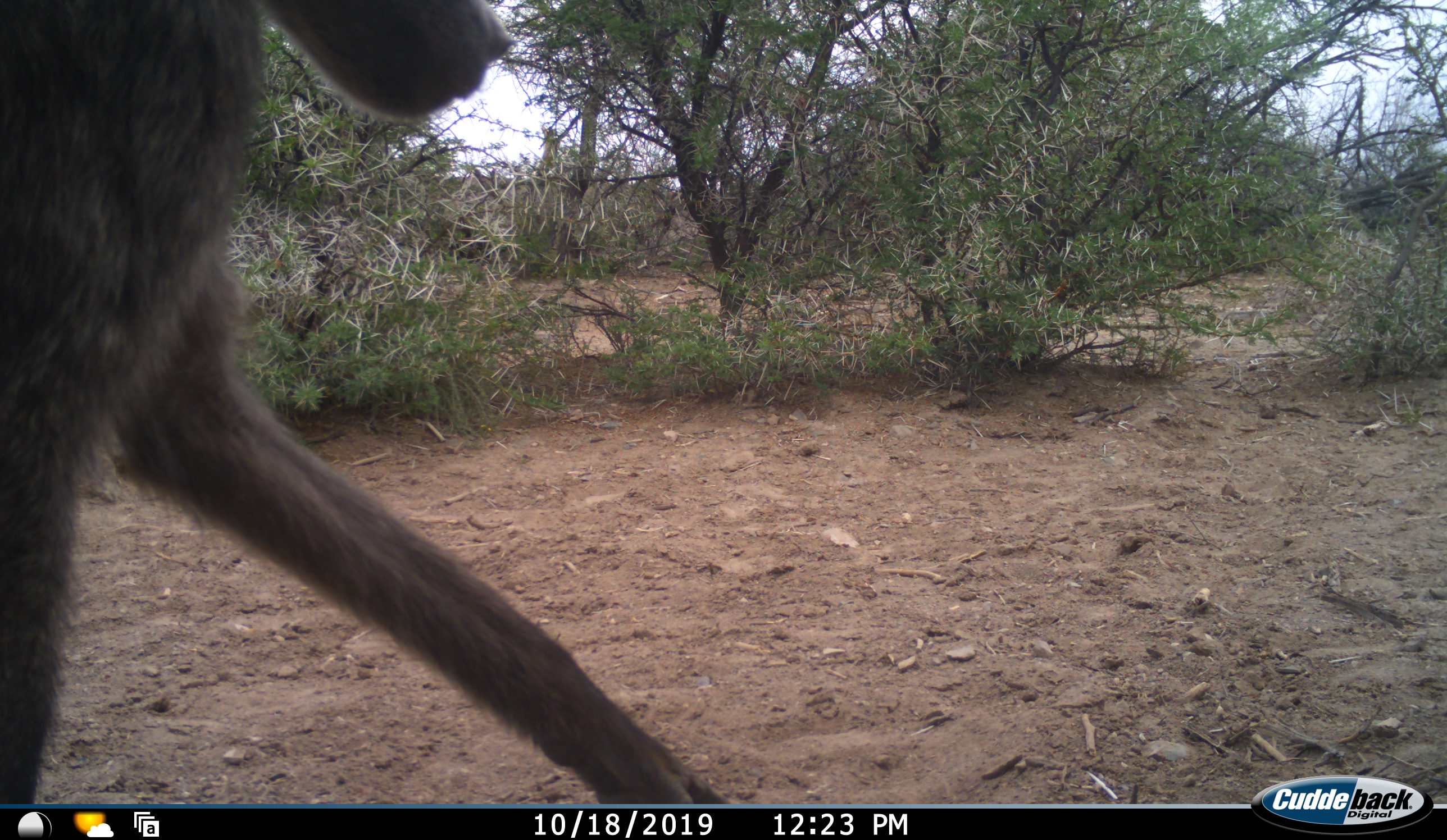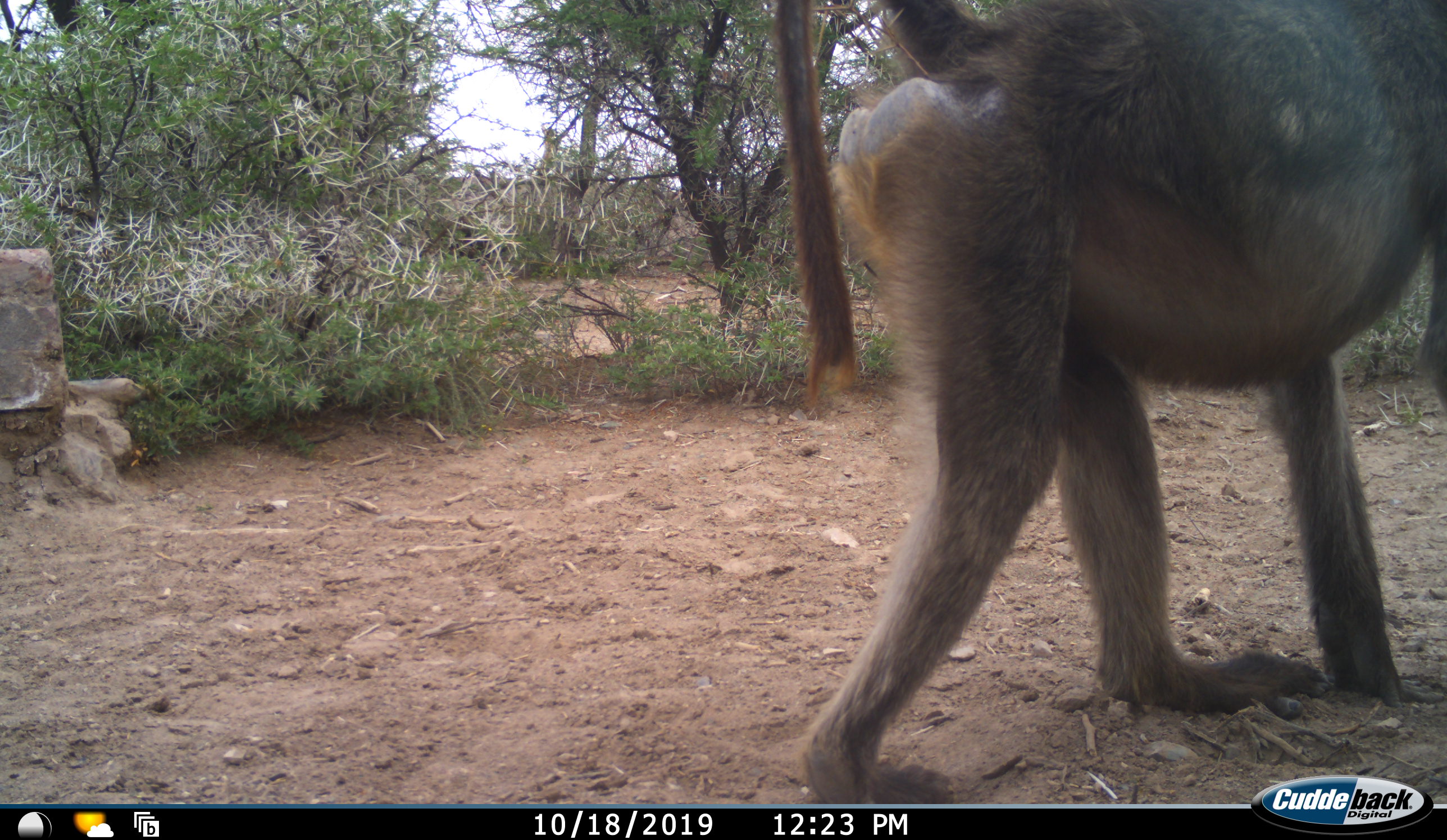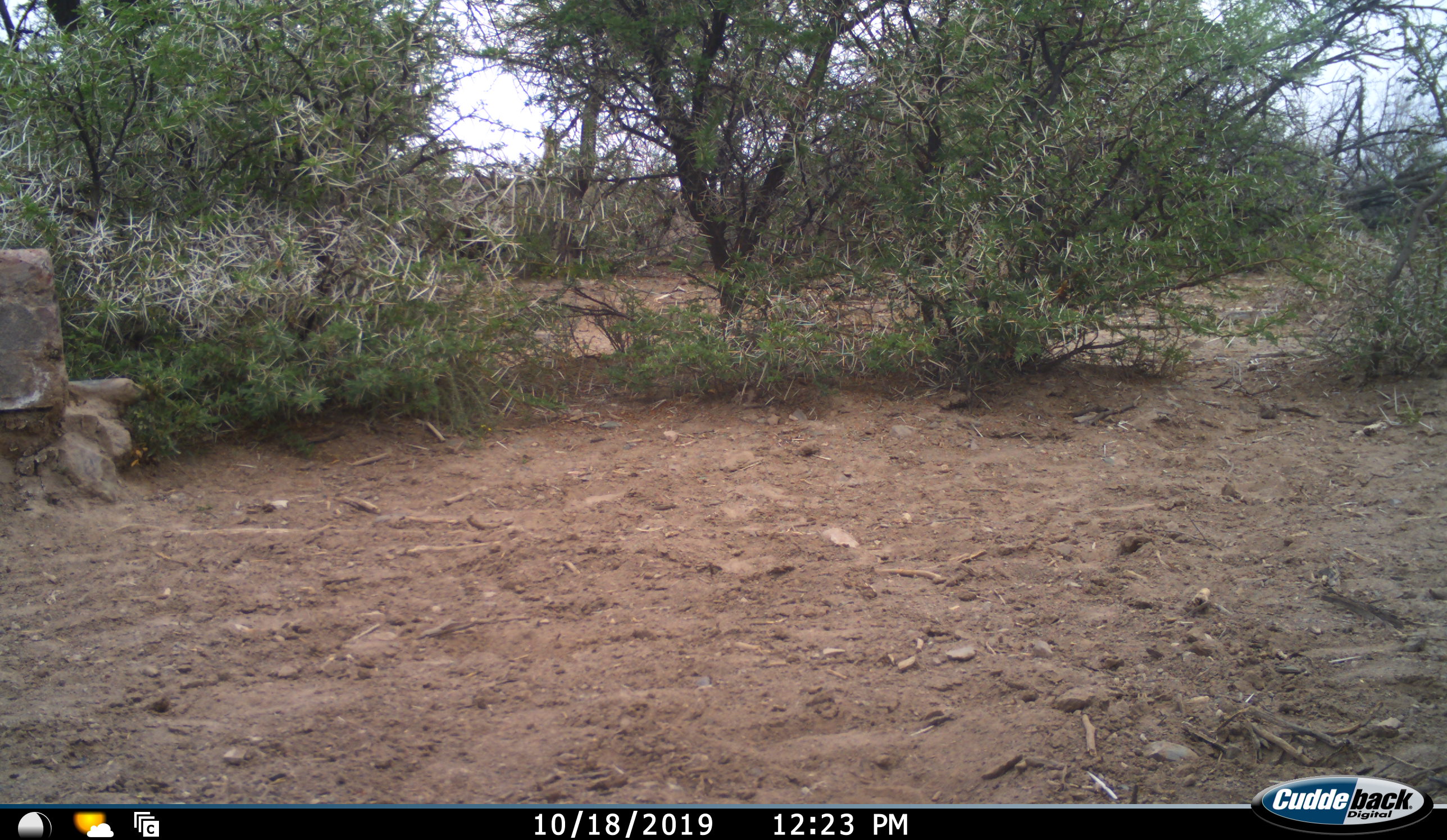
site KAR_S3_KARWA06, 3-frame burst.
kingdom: Animalia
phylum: Chordata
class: Mammalia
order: Primates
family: Cercopithecidae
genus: Papio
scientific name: Papio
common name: baboon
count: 1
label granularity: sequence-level